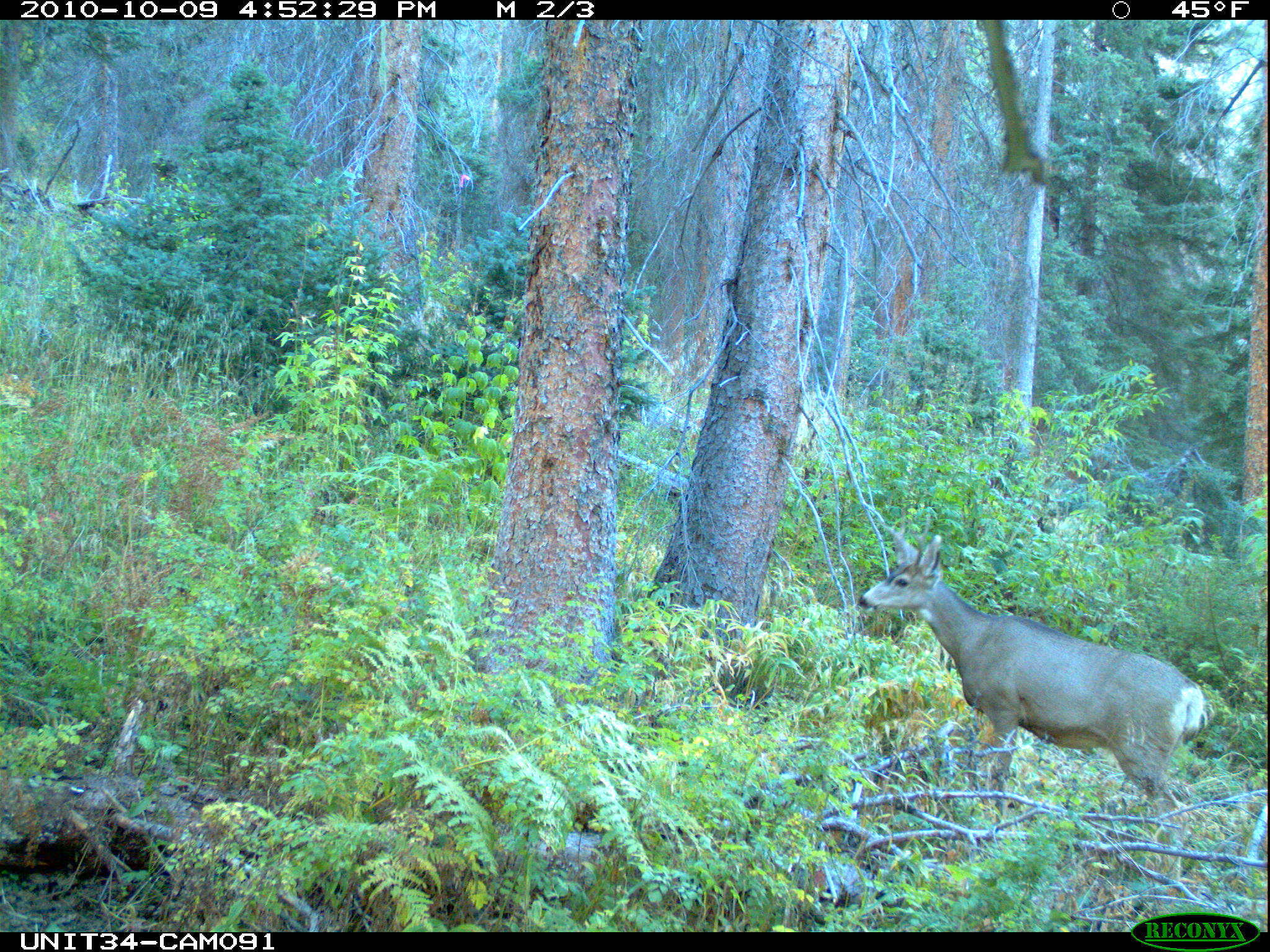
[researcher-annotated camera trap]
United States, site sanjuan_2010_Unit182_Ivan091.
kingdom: Animalia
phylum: Chordata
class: Mammalia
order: Artiodactyla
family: Cervidae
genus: Odocoileus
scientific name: Odocoileus hemionus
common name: mule deer